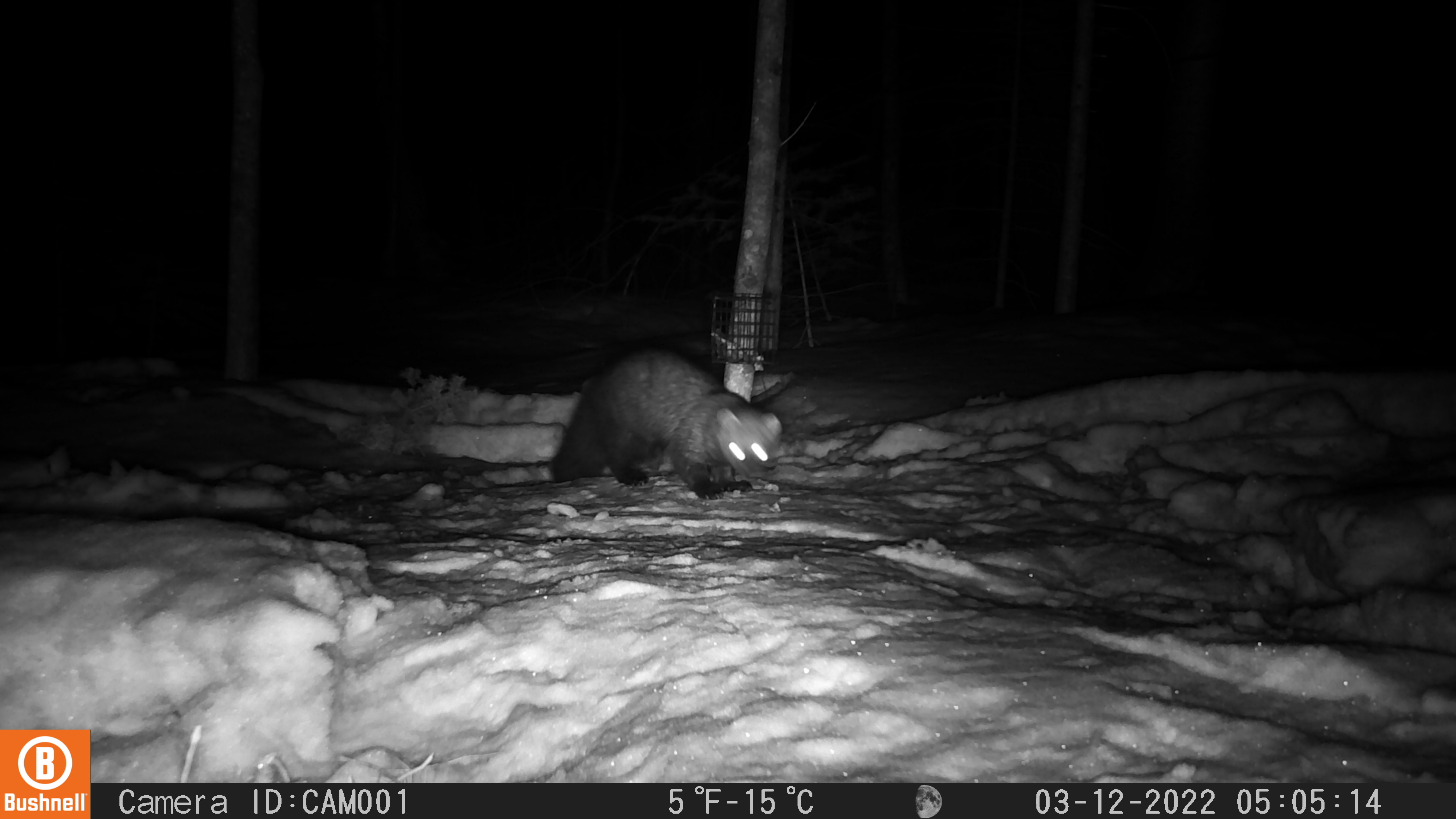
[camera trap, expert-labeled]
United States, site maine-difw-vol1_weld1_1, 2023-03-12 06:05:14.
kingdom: Animalia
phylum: Chordata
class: Mammalia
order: Carnivora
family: Mustelidae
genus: Pekania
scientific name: Pekania pennanti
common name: fisher